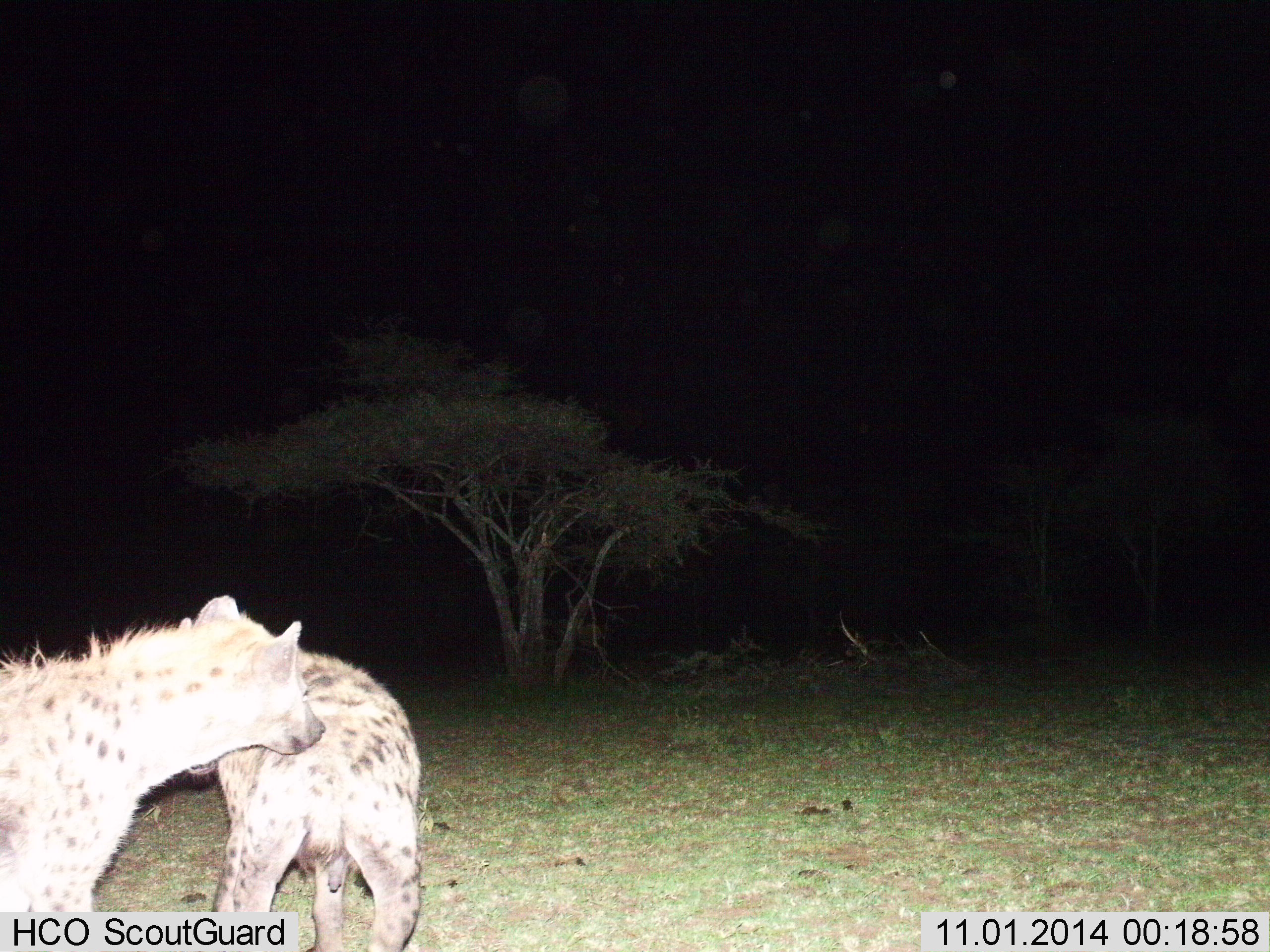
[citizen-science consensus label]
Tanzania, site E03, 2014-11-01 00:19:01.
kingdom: Animalia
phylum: Chordata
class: Mammalia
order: Carnivora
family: Hyaenidae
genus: Crocuta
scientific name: Crocuta crocuta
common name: spotted hyena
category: hyenaspotted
Hyenaspotted (spotted hyena) (Crocuta crocuta), count 2. Behavior (volunteer vote fractions): standing 90%, resting 0%, moving 0%, interacting 20%. Young present (vote fraction): 0%. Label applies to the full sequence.